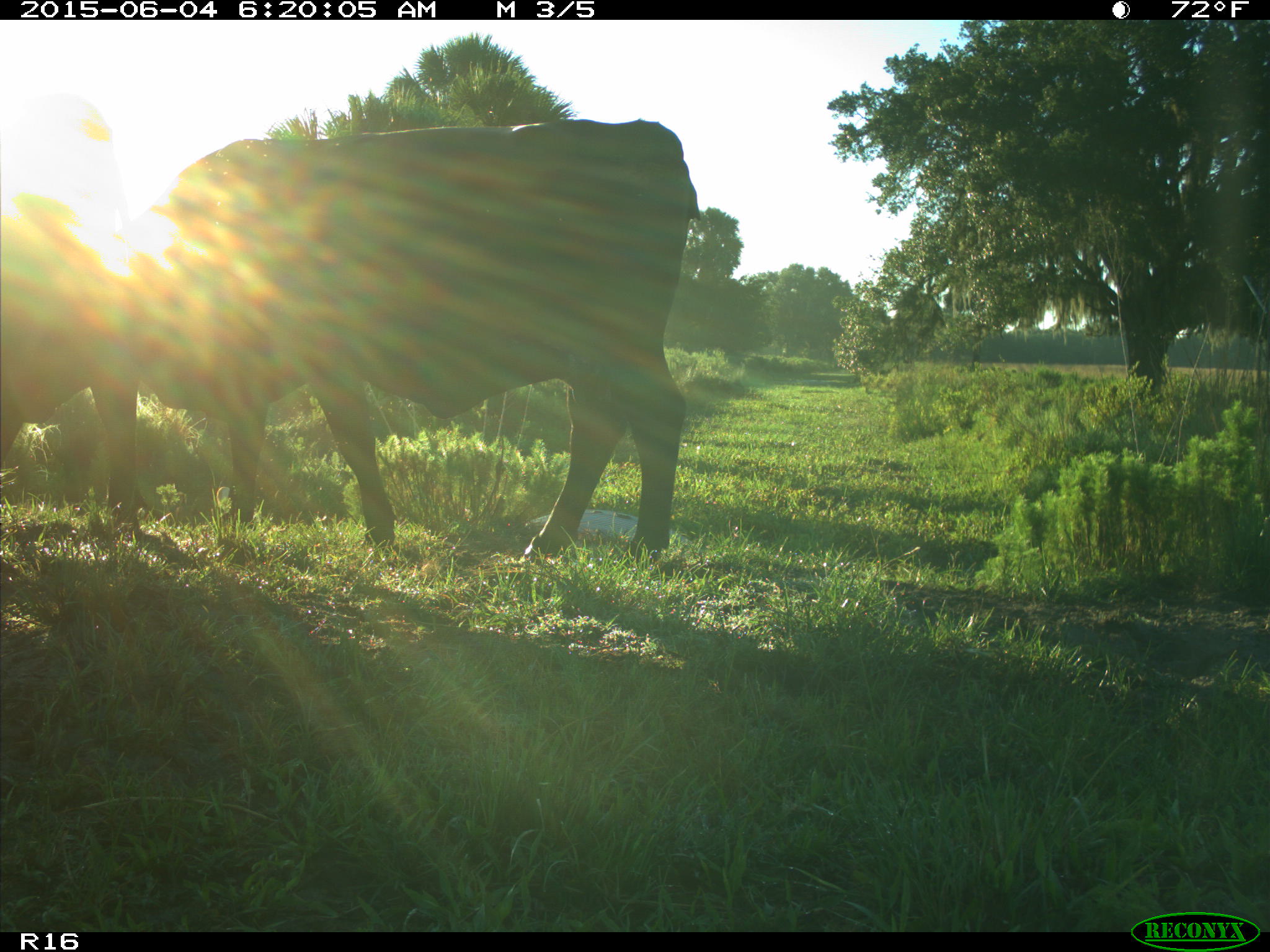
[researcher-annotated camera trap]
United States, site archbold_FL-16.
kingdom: Animalia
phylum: Chordata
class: Mammalia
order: Artiodactyla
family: Bovidae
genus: Bos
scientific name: Bos taurus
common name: domestic cow